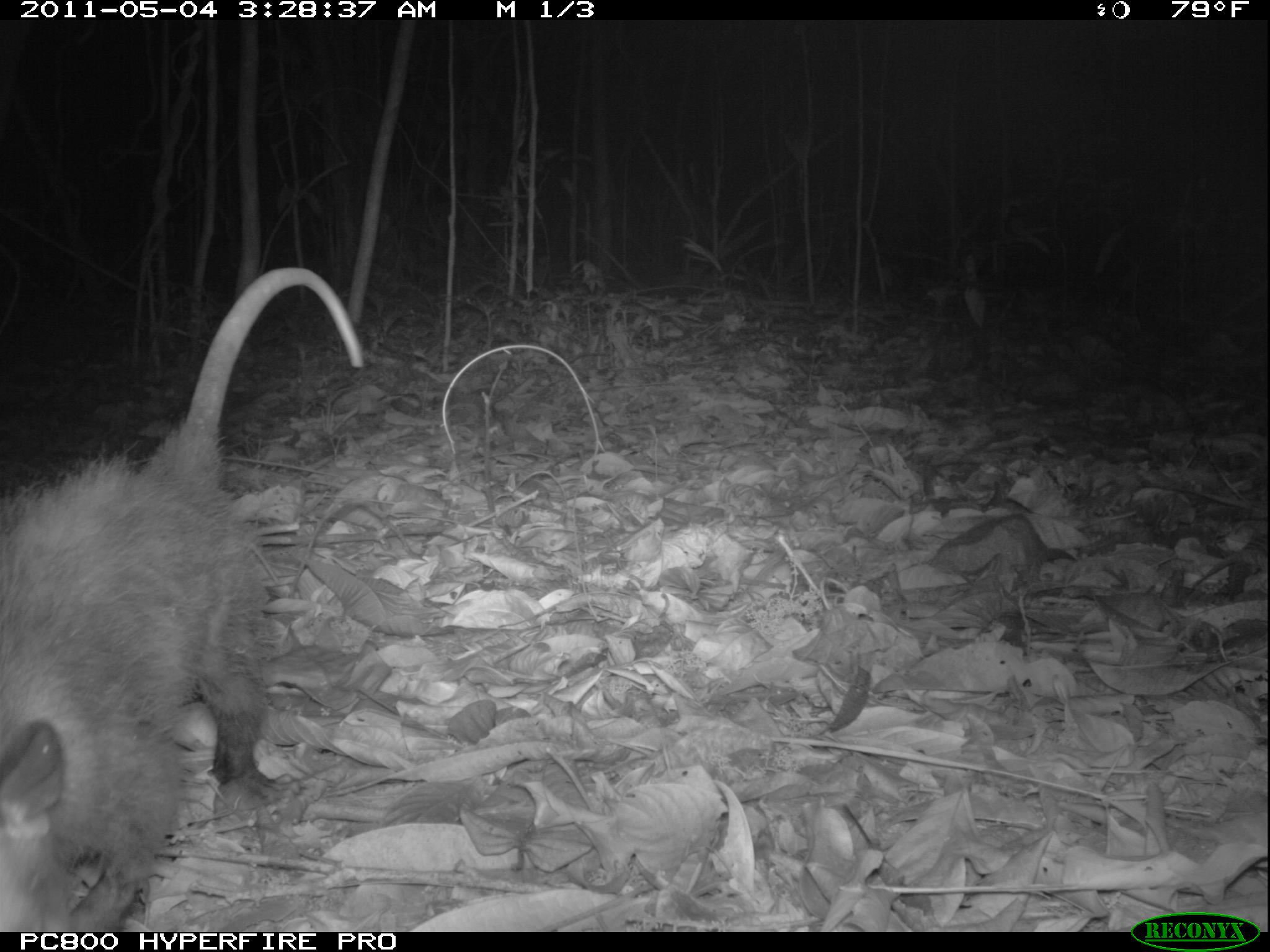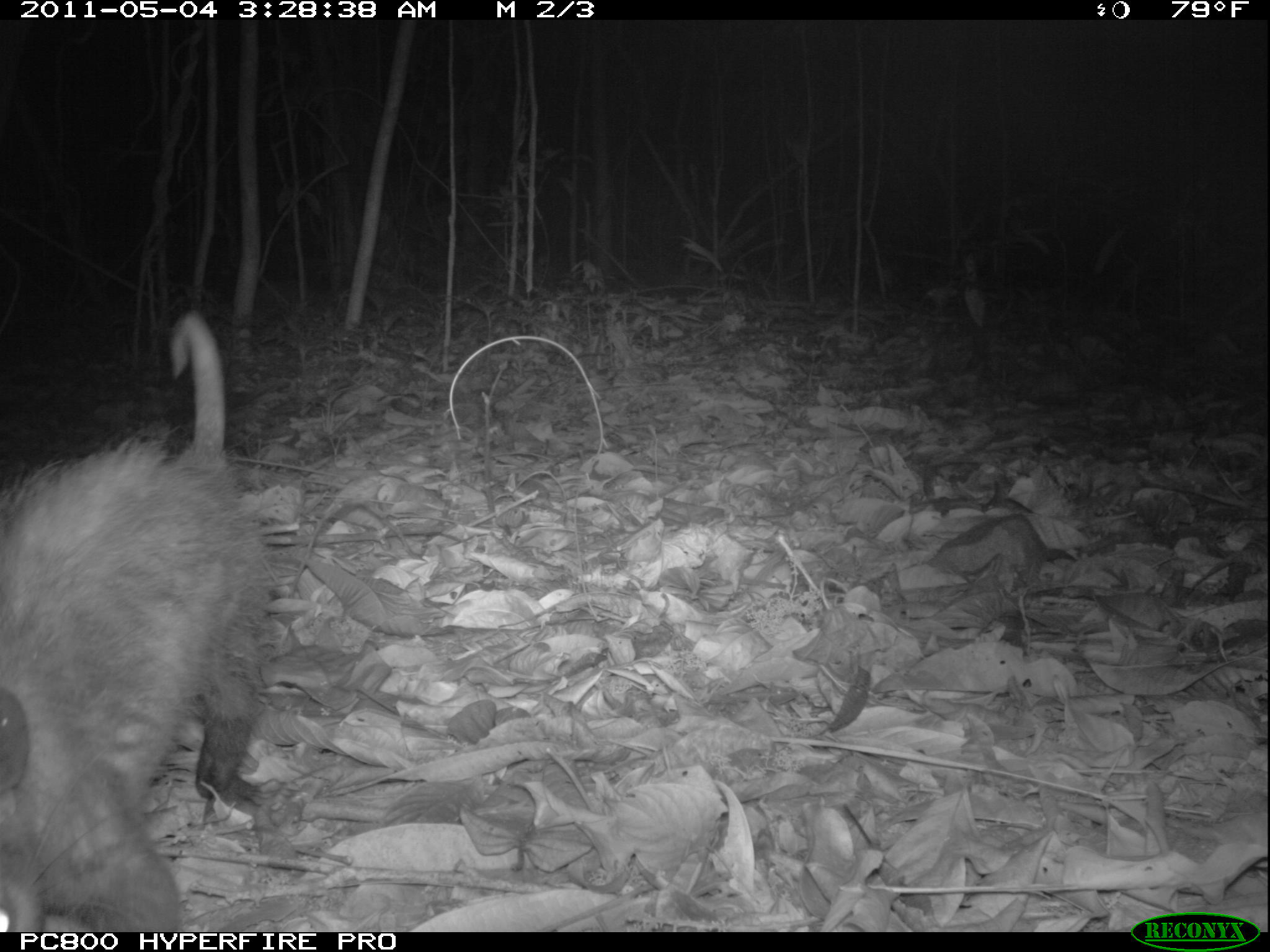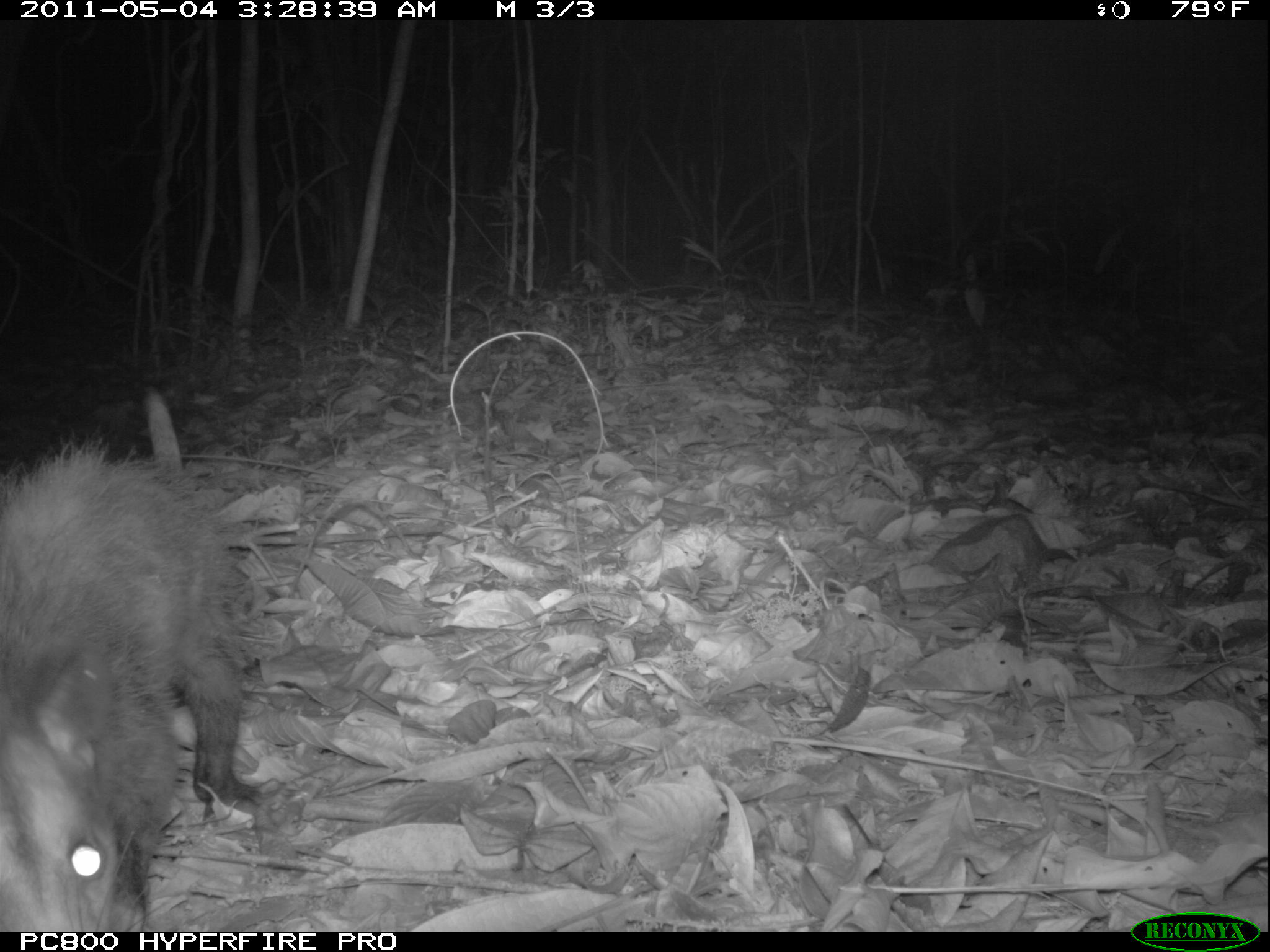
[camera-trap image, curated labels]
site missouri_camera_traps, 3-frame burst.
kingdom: Animalia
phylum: Chordata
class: Mammalia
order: Didelphimorphia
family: Didelphidae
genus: Didelphis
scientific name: Didelphis marsupialis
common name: common opossum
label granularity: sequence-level